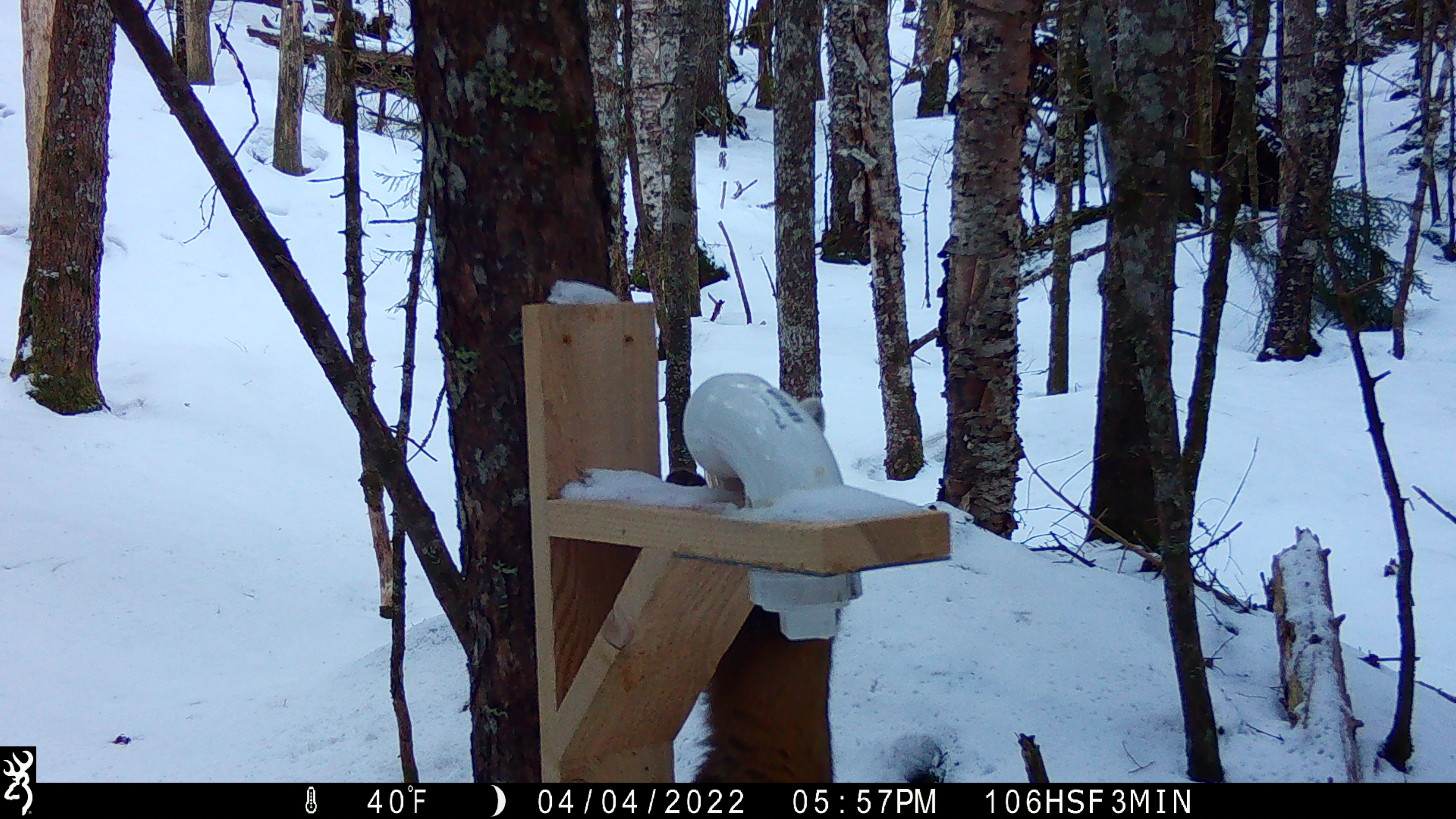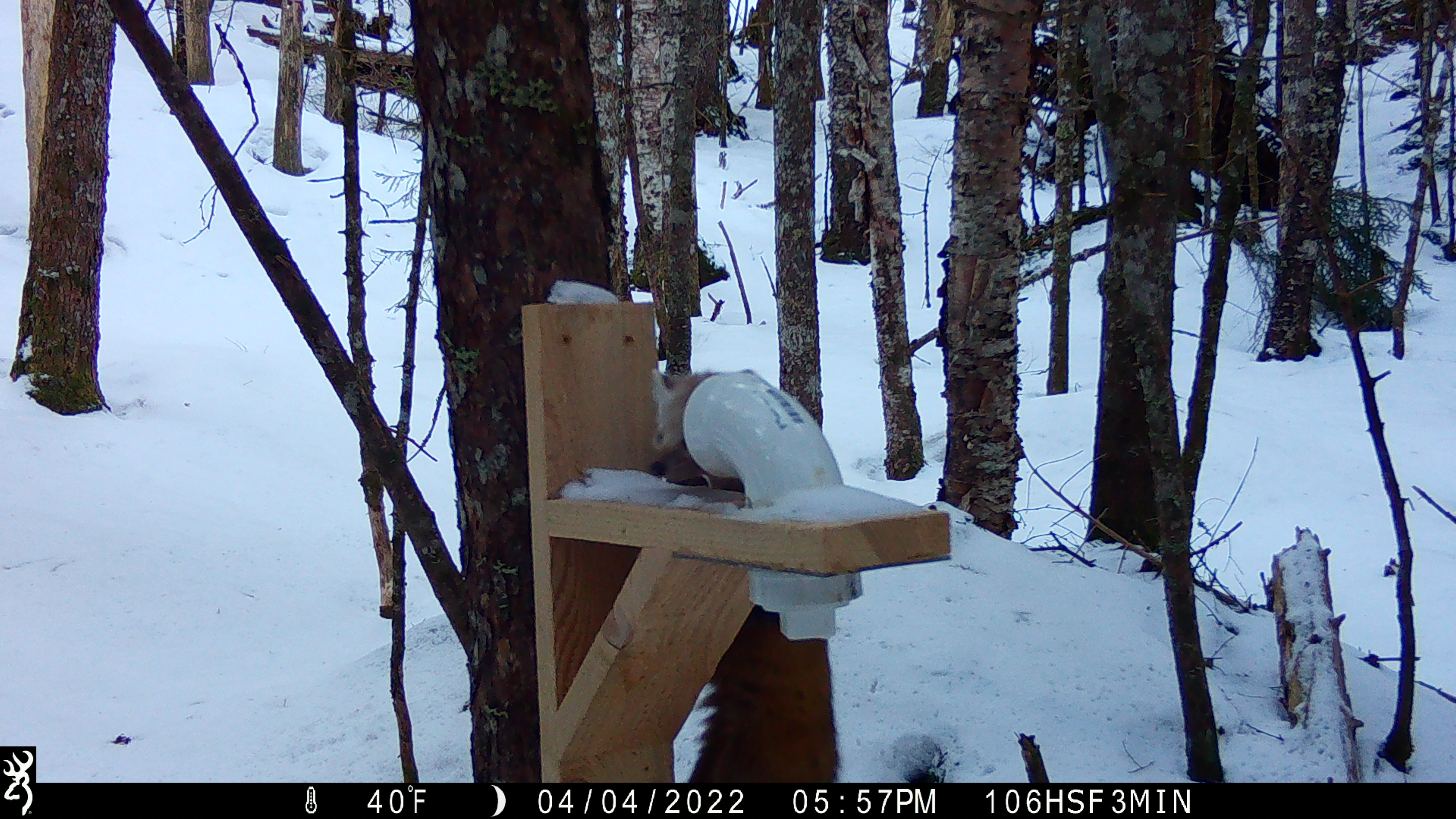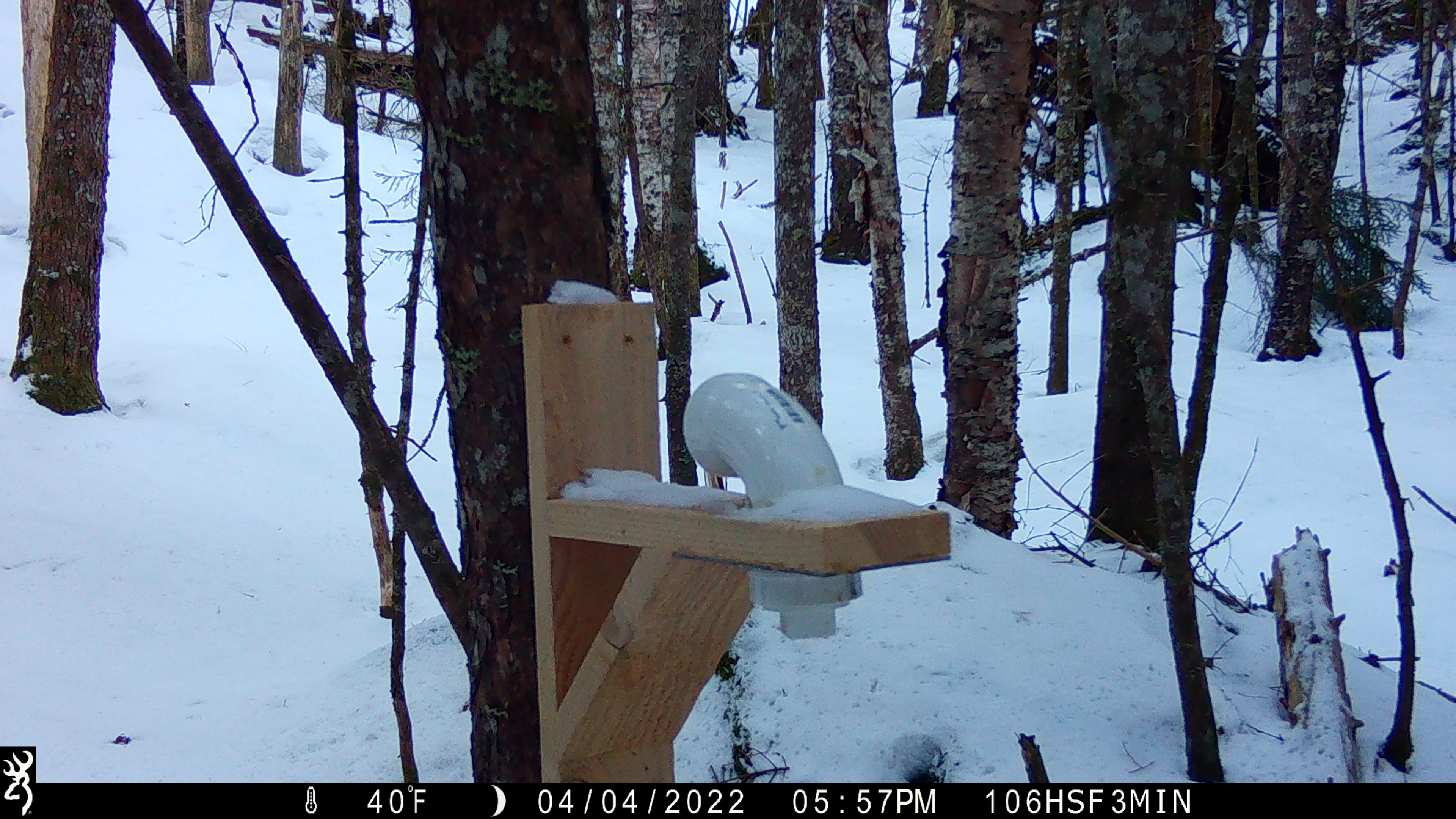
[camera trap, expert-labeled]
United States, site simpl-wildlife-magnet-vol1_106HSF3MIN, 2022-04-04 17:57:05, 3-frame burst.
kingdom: Animalia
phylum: Chordata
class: Mammalia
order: Carnivora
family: Mustelidae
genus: Martes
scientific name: Martes americana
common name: american marten